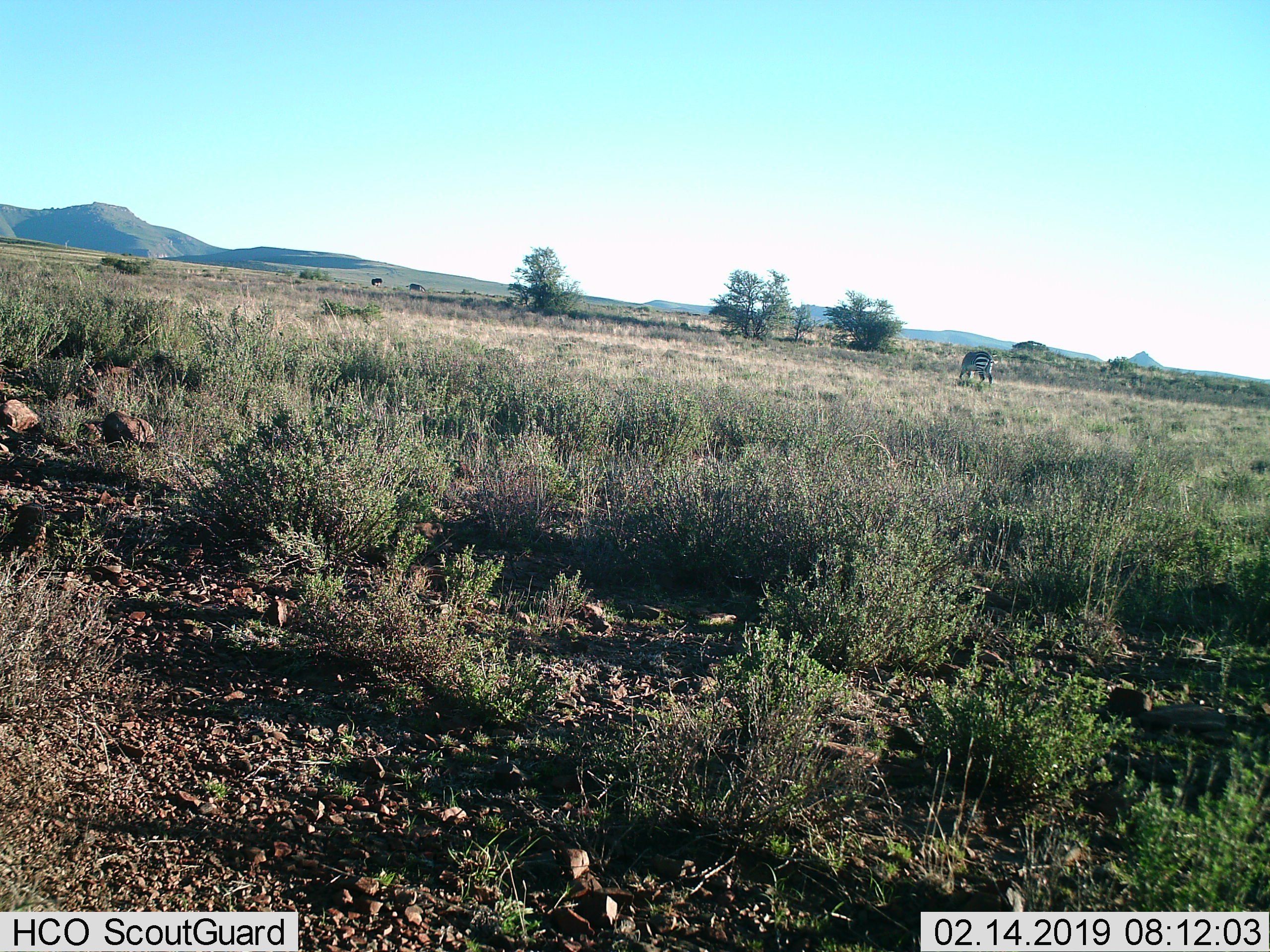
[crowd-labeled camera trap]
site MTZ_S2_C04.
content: unidentified animal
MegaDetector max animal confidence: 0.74